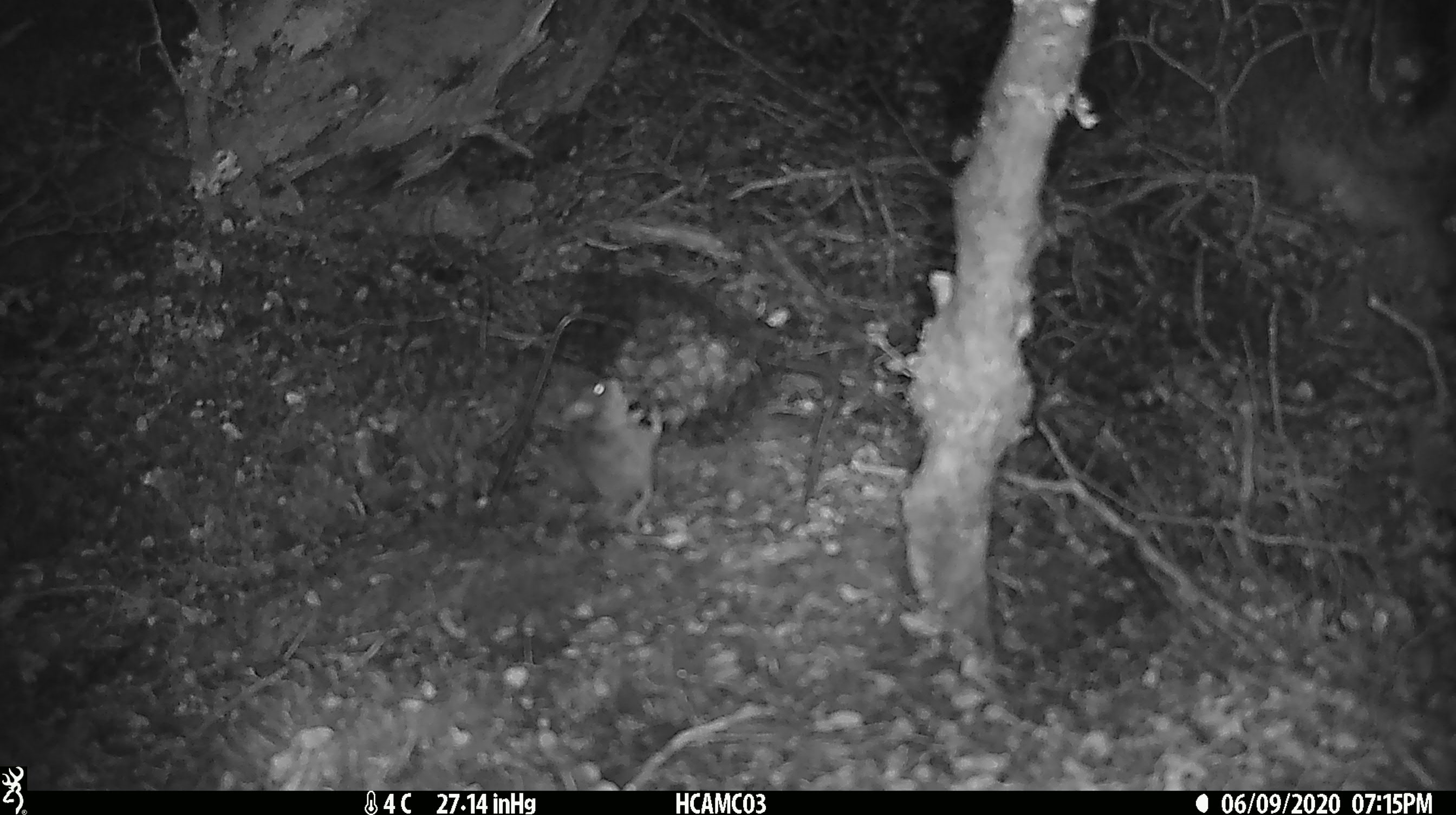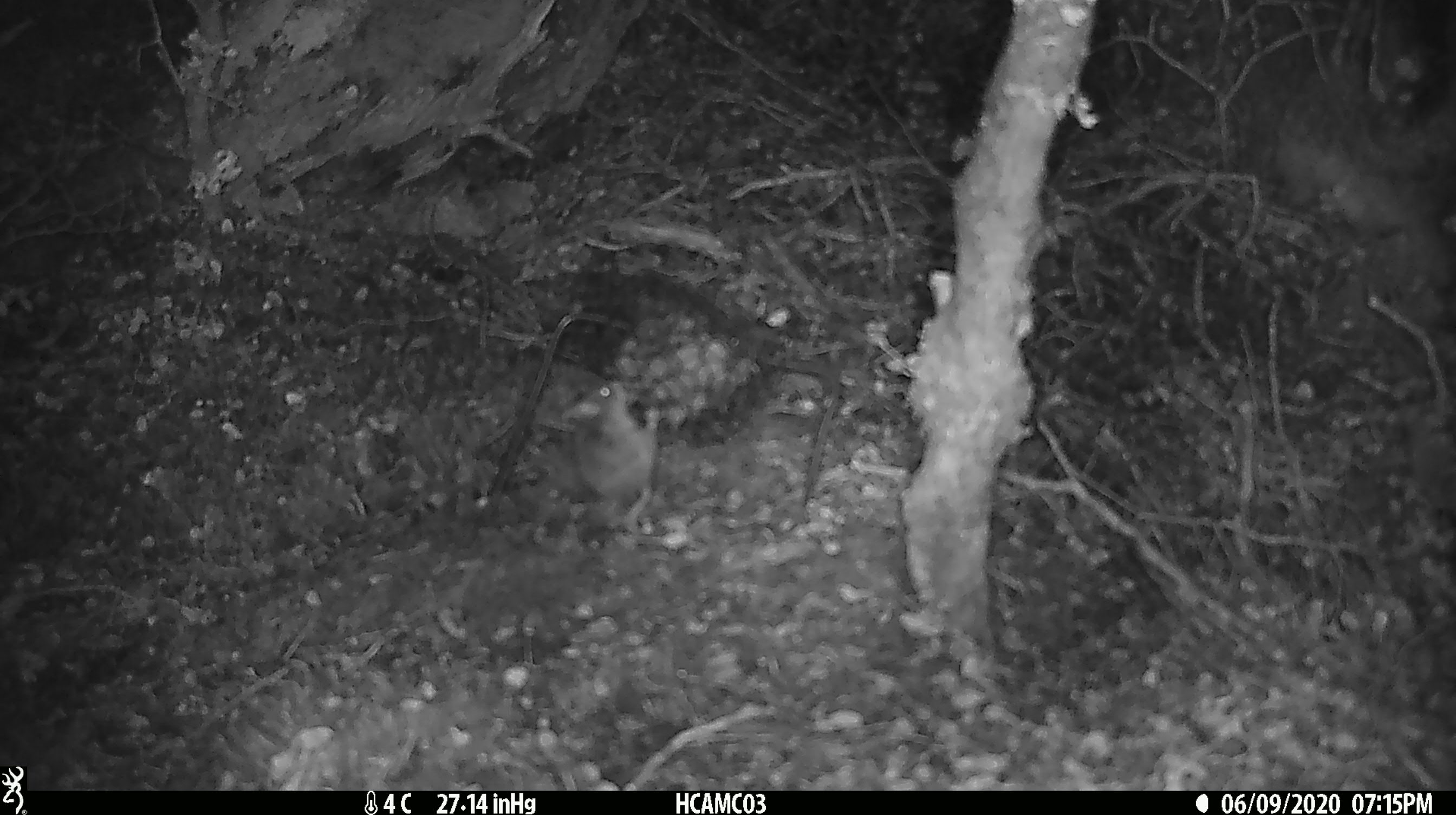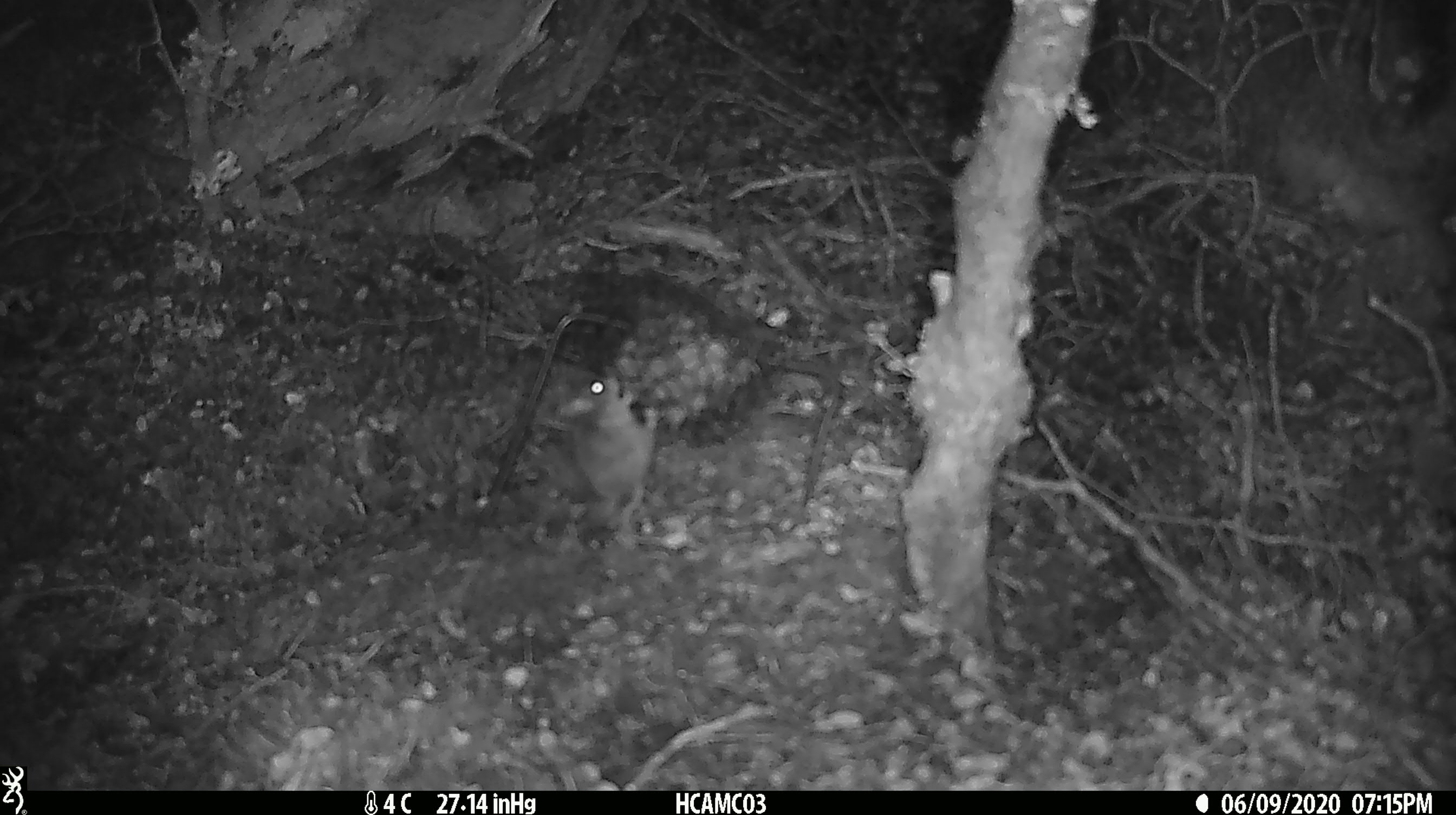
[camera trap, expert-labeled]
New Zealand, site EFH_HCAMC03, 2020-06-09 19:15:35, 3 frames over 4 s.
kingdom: Animalia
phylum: Chordata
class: Mammalia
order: Rodentia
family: Muridae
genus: Mus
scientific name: Mus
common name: mouse